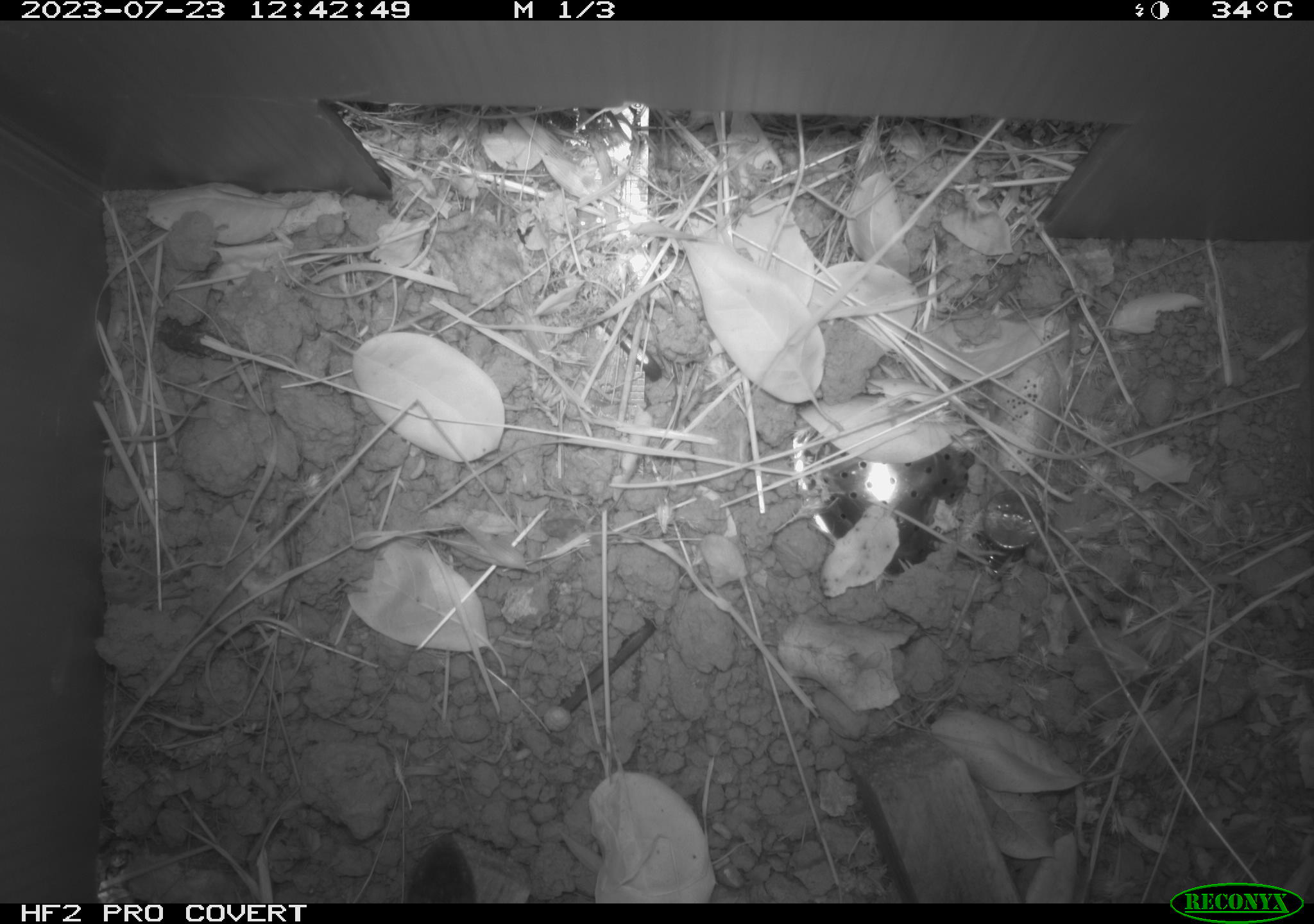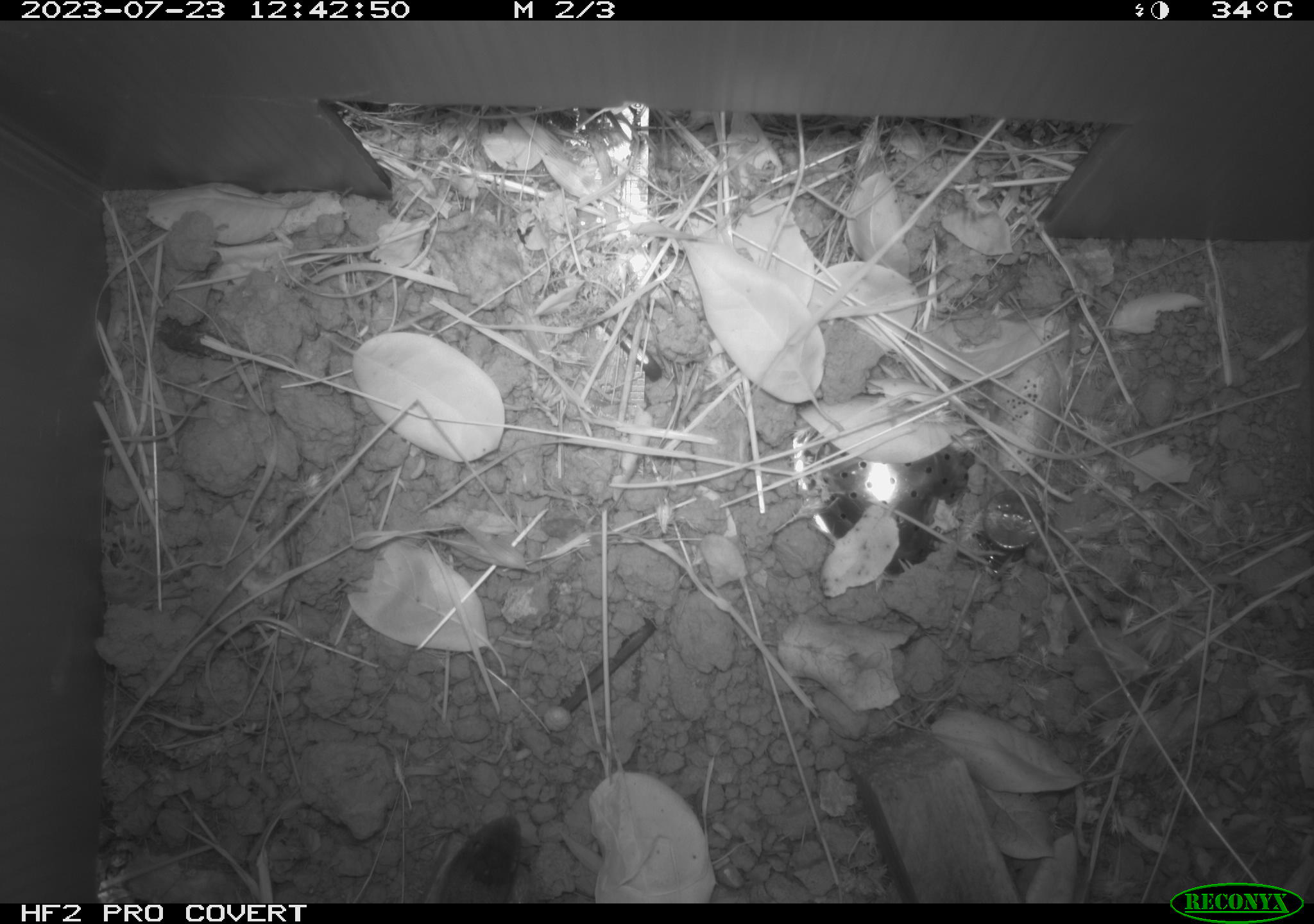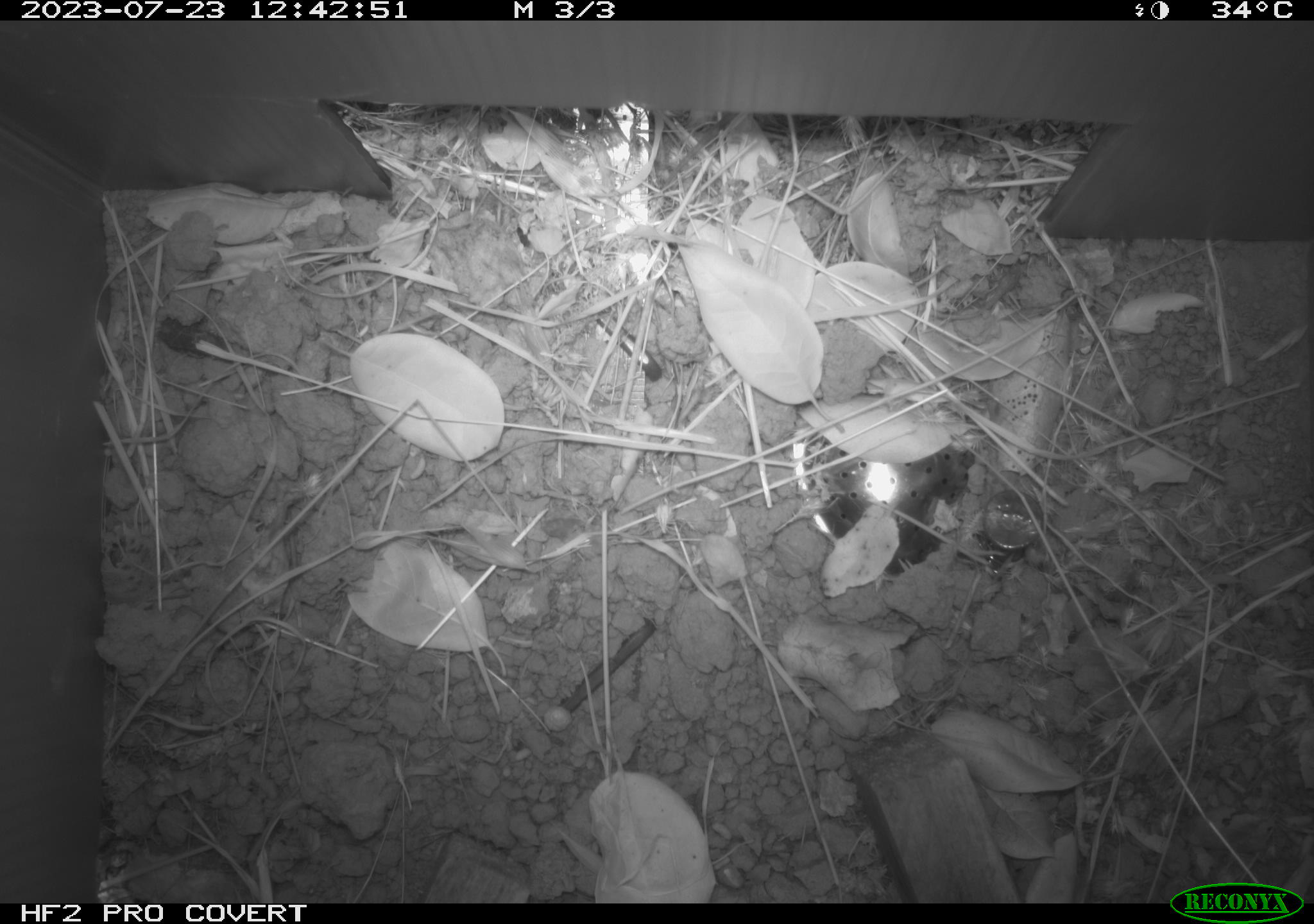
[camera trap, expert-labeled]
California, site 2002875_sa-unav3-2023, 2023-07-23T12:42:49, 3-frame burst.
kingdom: Animalia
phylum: Chordata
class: Reptilia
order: Squamata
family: Phrynosomatidae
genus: Sceloporus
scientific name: Sceloporus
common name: spiny lizards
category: sceloporus species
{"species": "sceloporus species (spiny lizards) (Sceloporus)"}